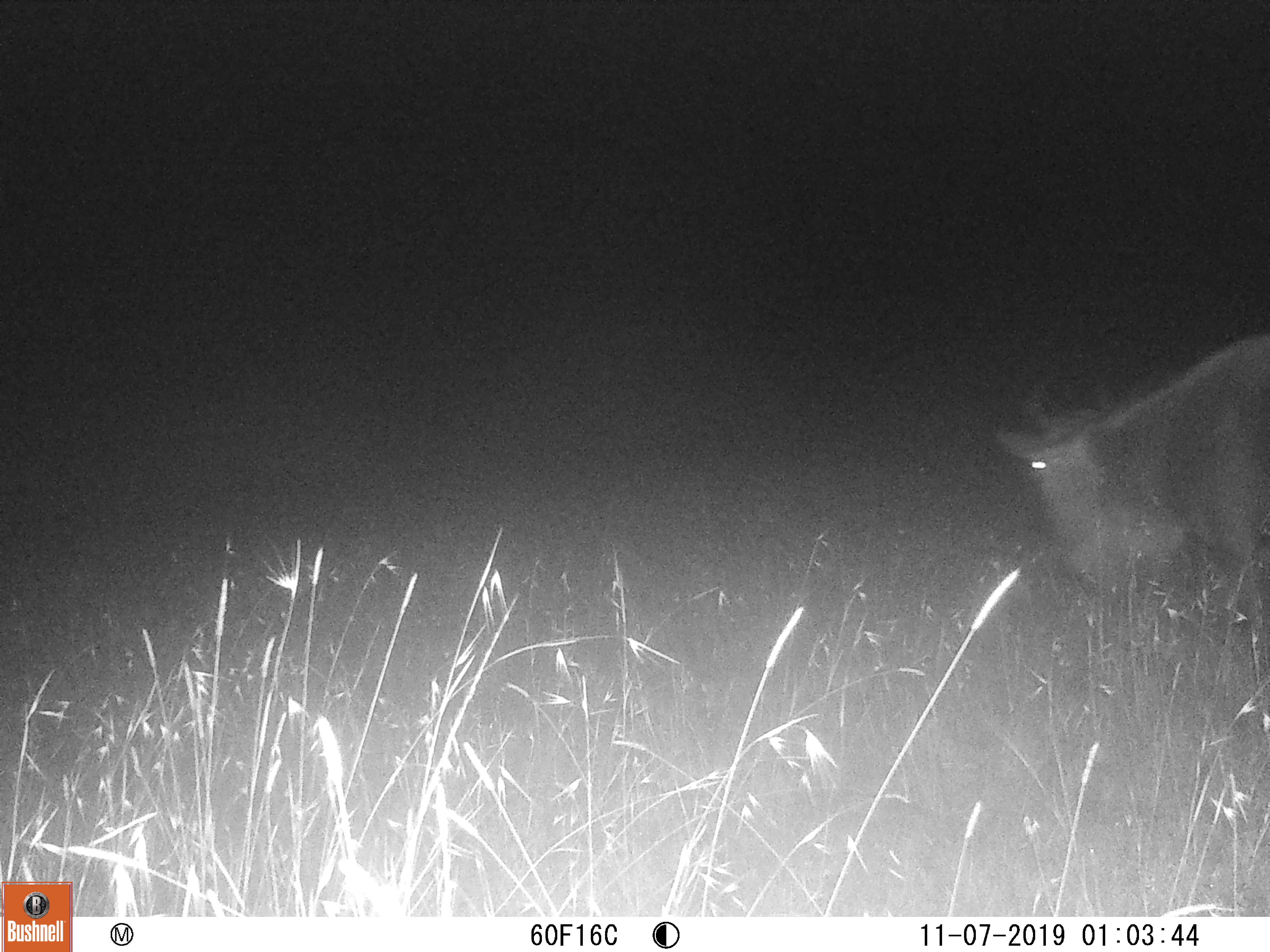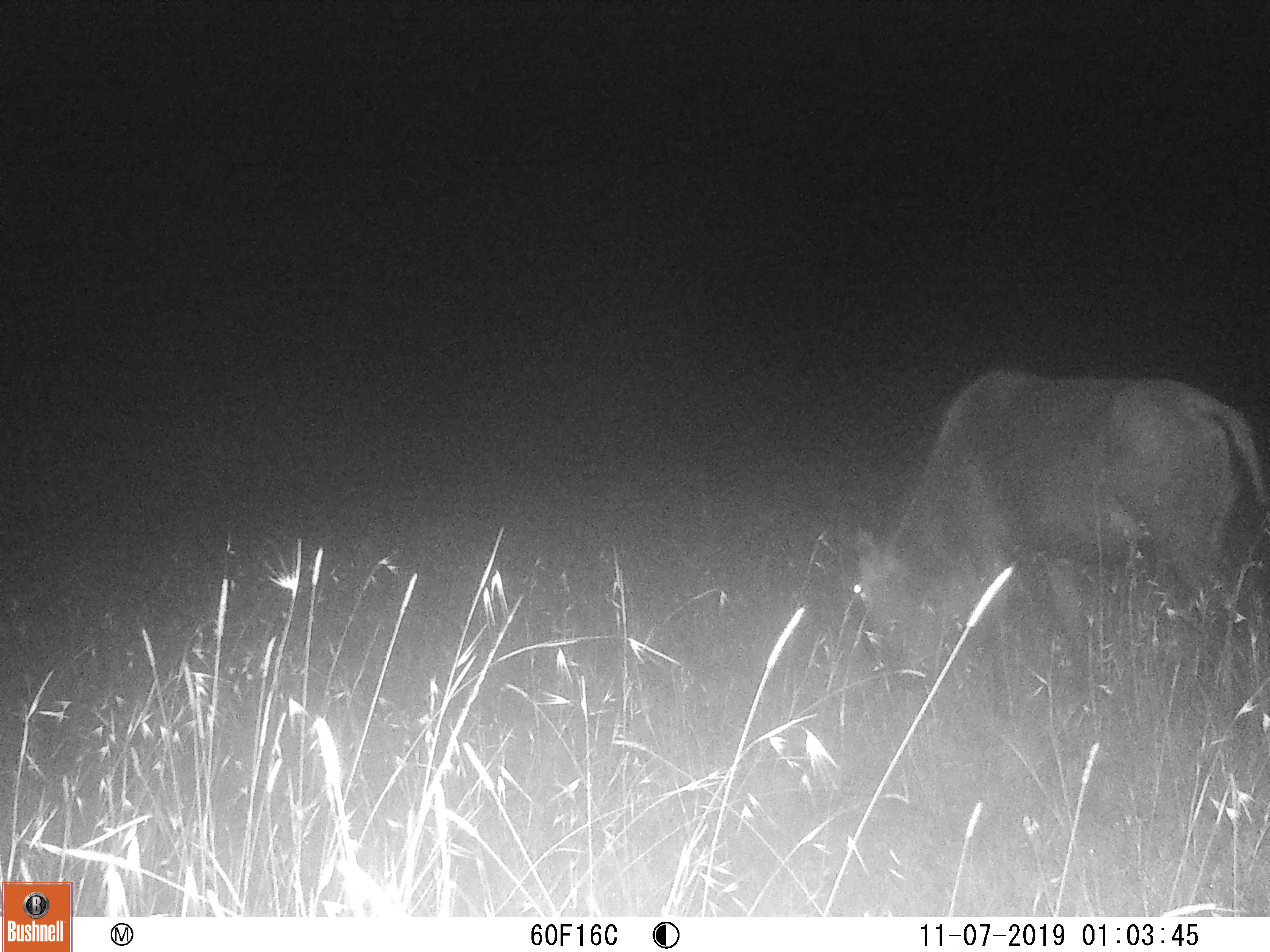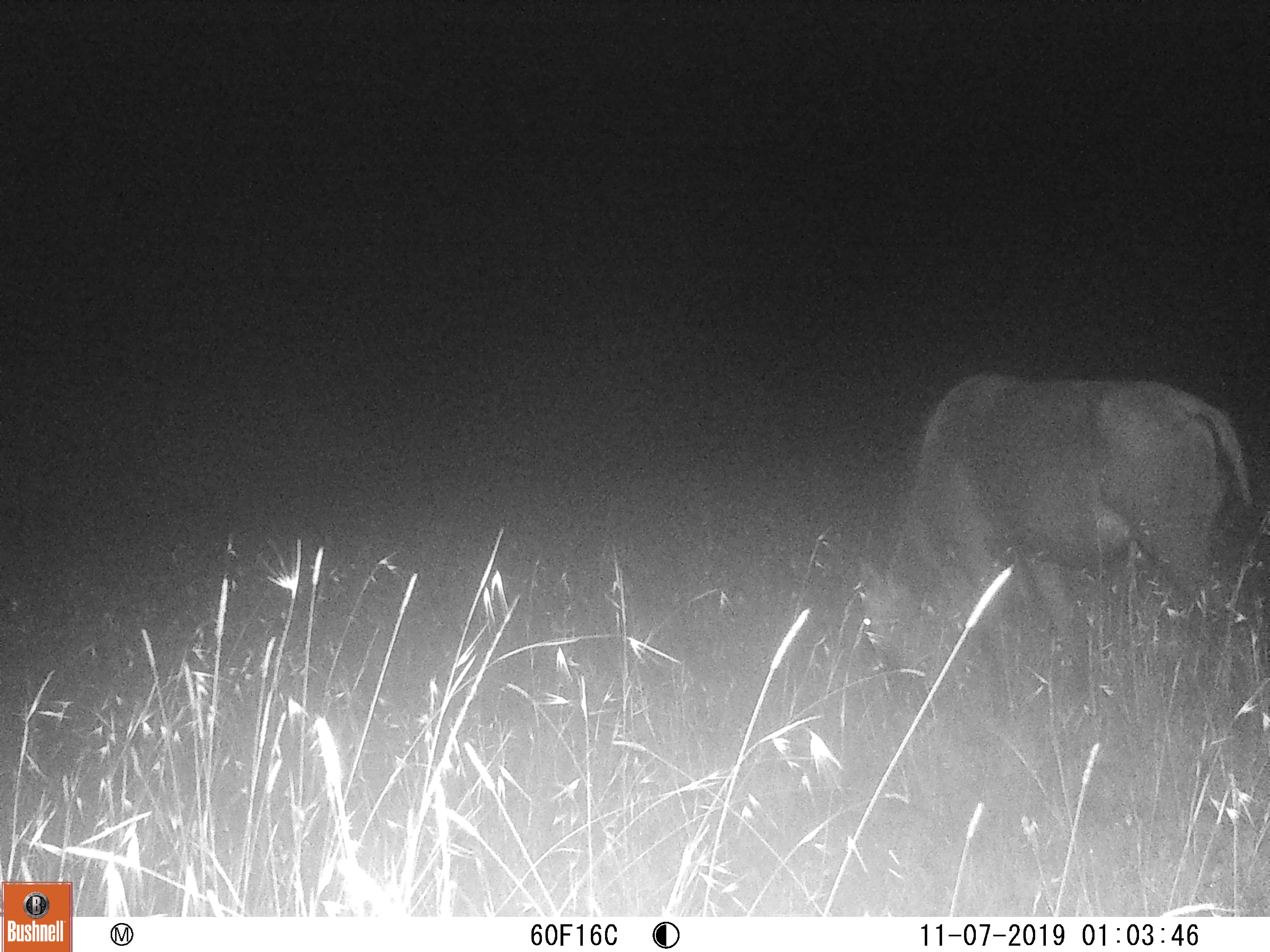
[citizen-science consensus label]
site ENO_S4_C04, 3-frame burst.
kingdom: Animalia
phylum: Chordata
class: Mammalia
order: Artiodactyla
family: Bovidae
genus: Connochaetes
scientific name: Connochaetes taurinus taurinus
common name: blue wildebeest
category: wildebeestblue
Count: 1.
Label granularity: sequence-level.